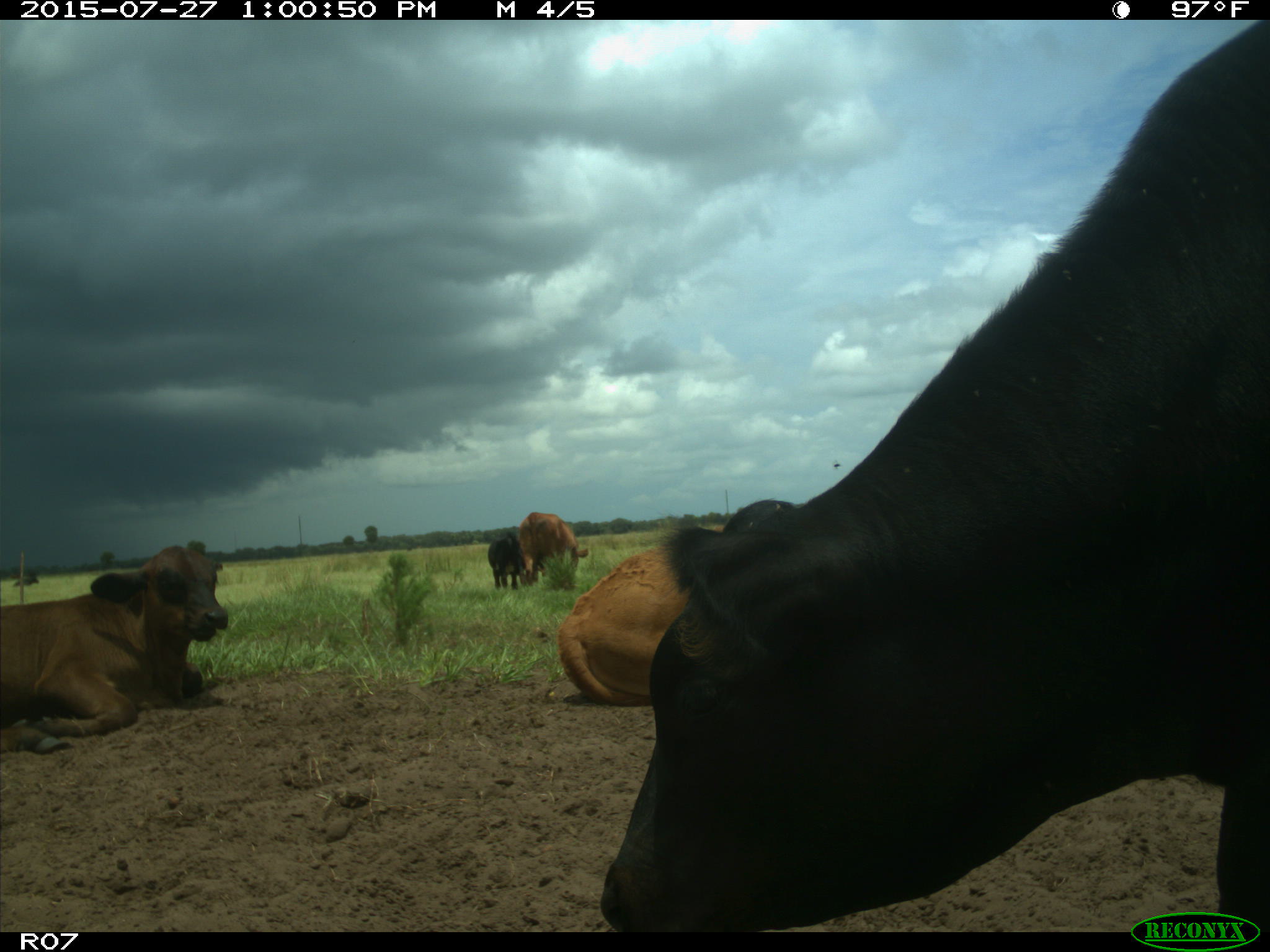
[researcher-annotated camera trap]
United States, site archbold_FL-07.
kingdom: Animalia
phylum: Chordata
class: Mammalia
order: Artiodactyla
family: Bovidae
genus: Bos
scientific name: Bos taurus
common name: domestic cow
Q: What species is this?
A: Bos taurus (domestic cow).